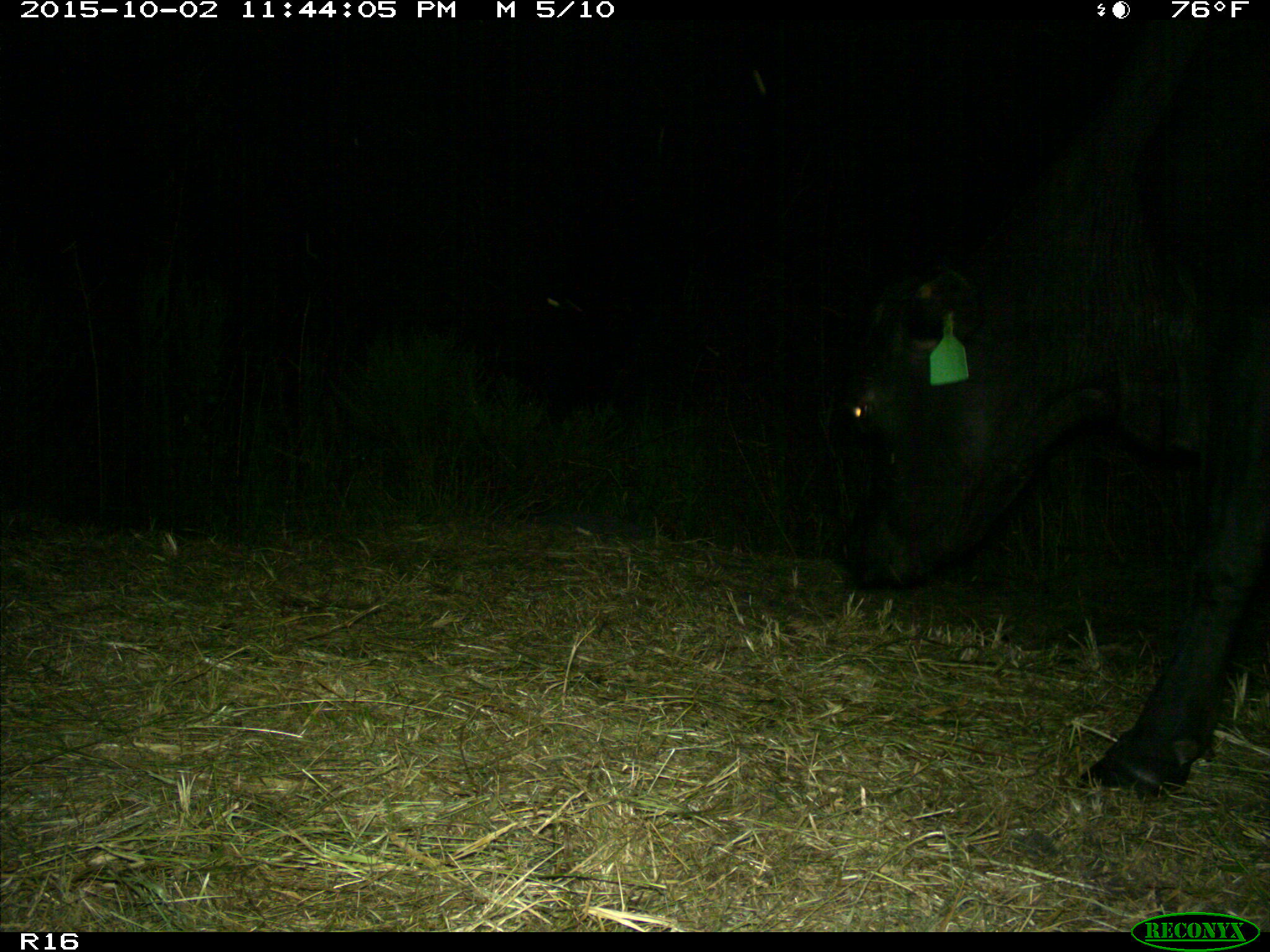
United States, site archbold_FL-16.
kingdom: Animalia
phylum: Chordata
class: Mammalia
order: Artiodactyla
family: Bovidae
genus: Bos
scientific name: Bos taurus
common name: domestic cow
Bos taurus (domestic cow).